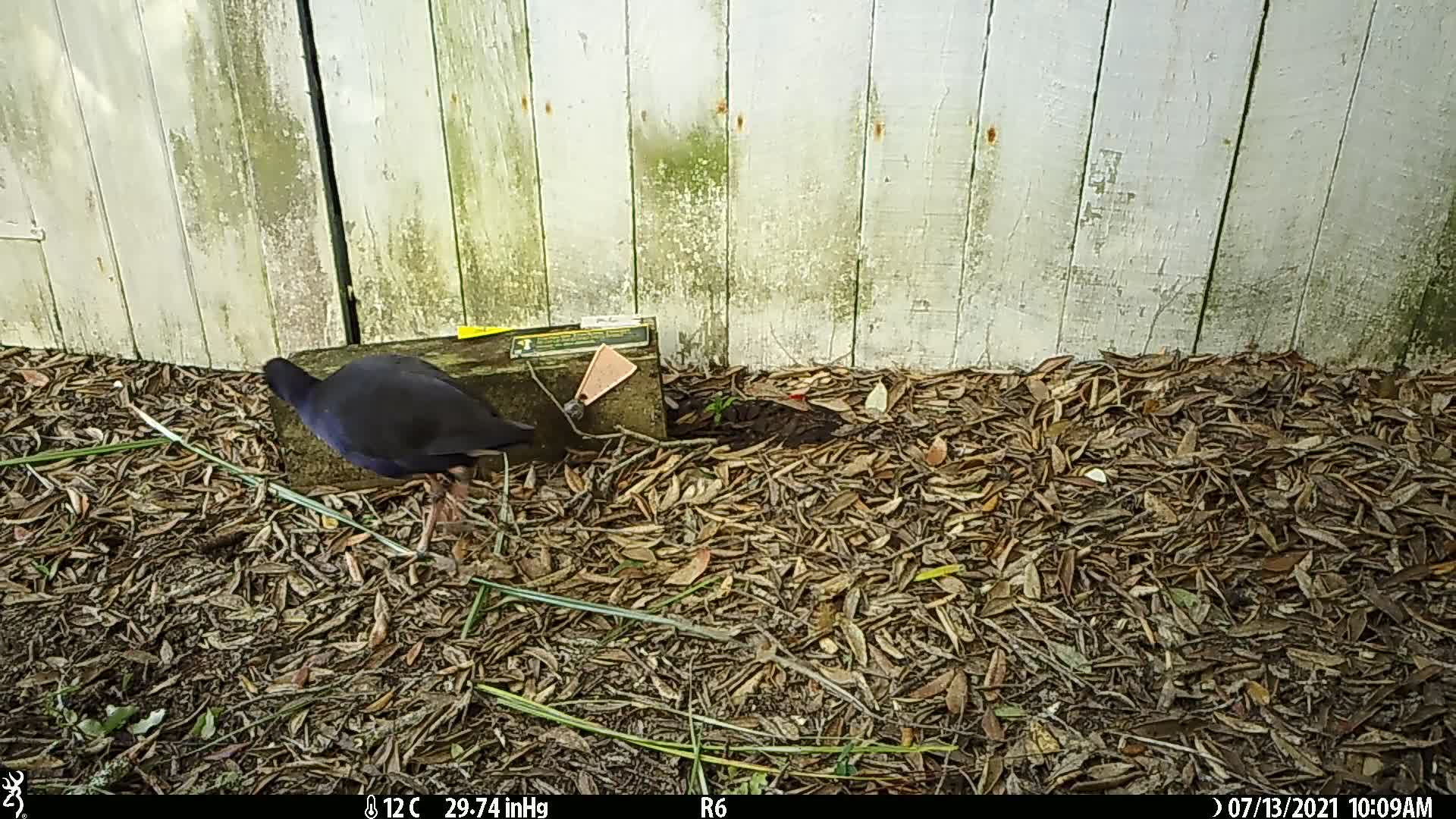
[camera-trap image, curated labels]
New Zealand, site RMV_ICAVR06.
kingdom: Animalia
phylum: Chordata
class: Aves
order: Gruiformes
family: Rallidae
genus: Porphyrio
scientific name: Porphyrio melanotus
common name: australasian swamphen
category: pukeko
Pukeko (australasian swamphen) (Porphyrio melanotus).